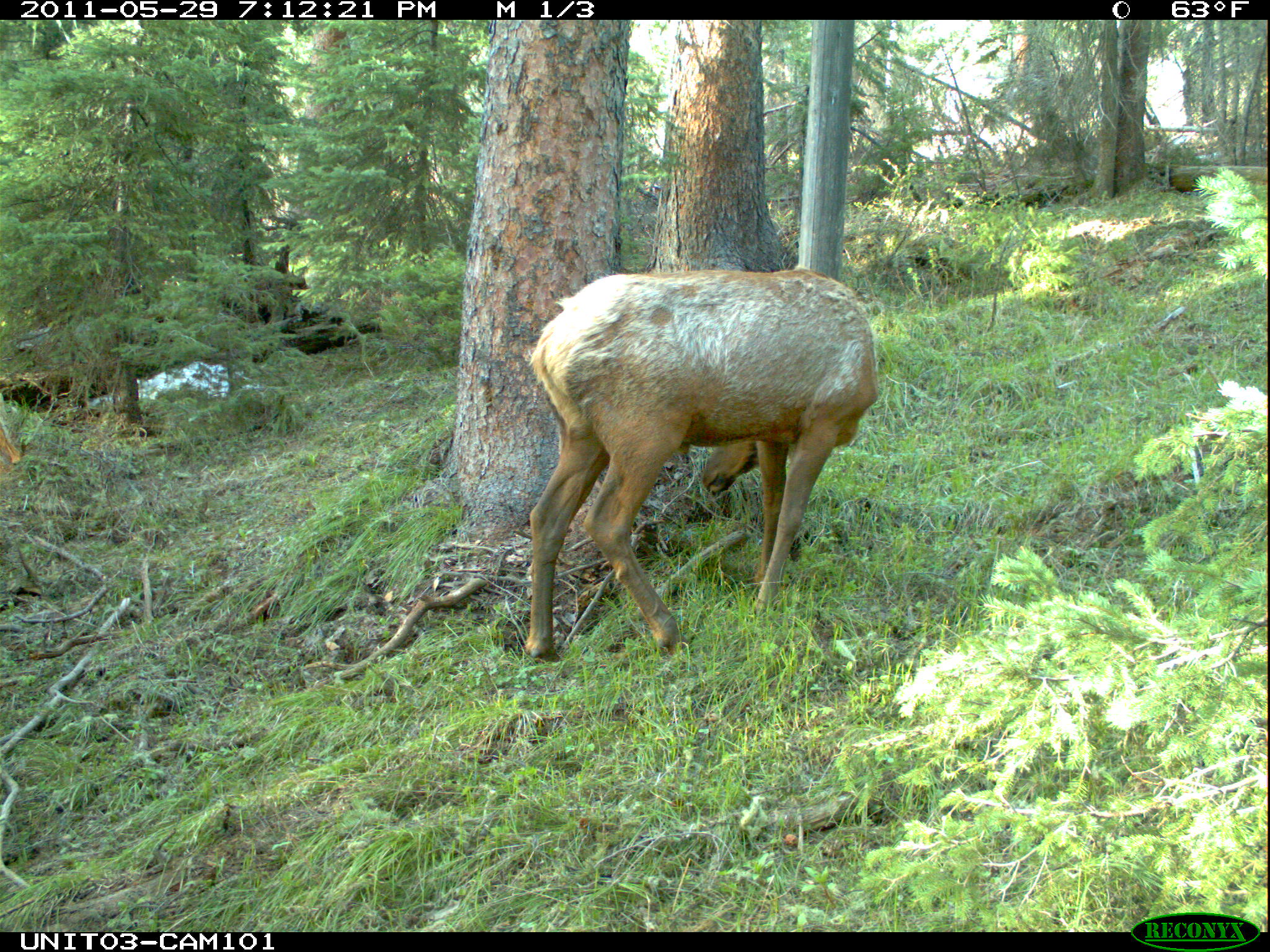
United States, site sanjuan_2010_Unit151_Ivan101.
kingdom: Animalia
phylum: Chordata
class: Mammalia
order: Artiodactyla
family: Cervidae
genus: Cervus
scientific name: Cervus elaphus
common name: red deer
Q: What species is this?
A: Cervus elaphus (red deer).